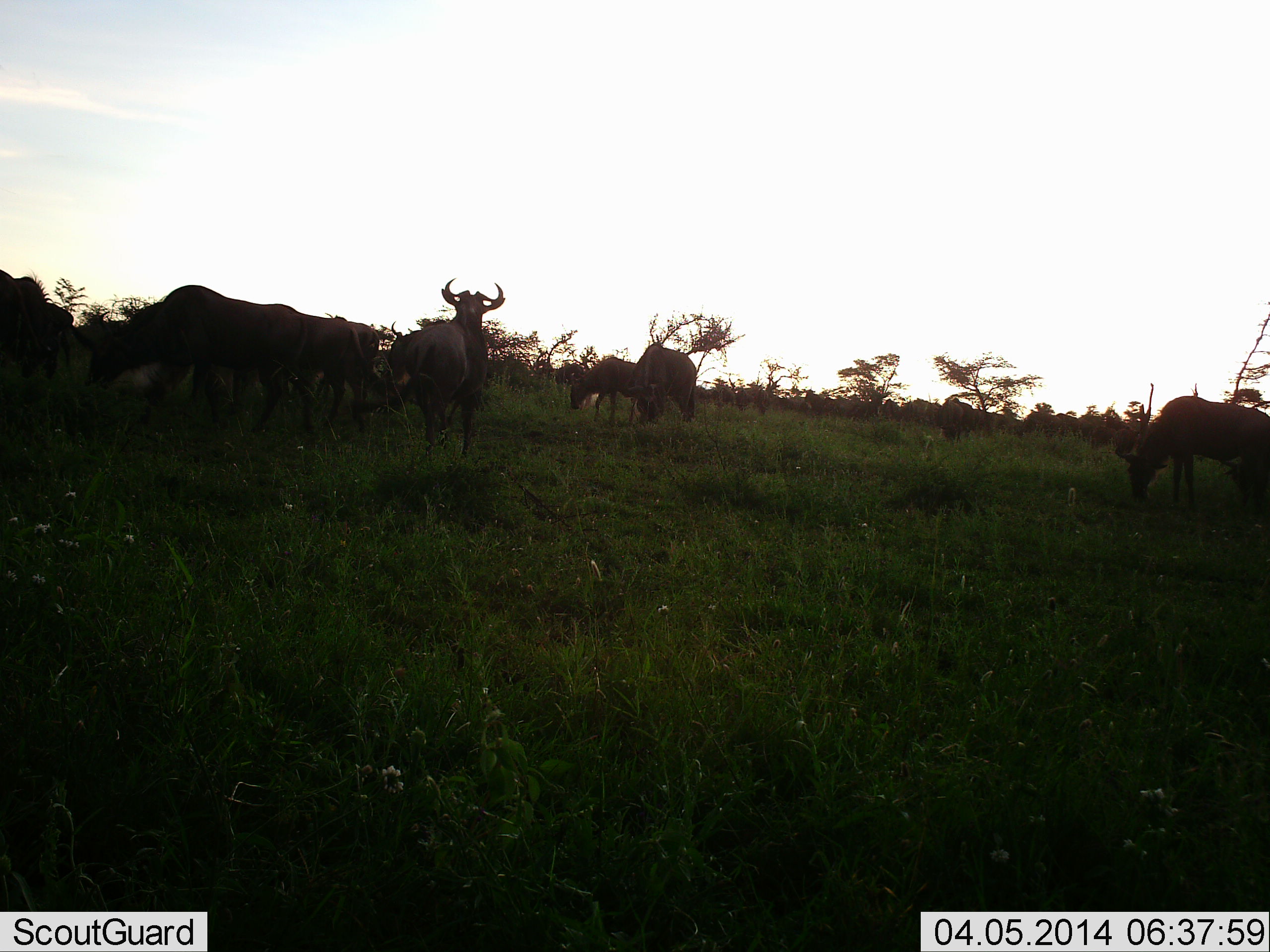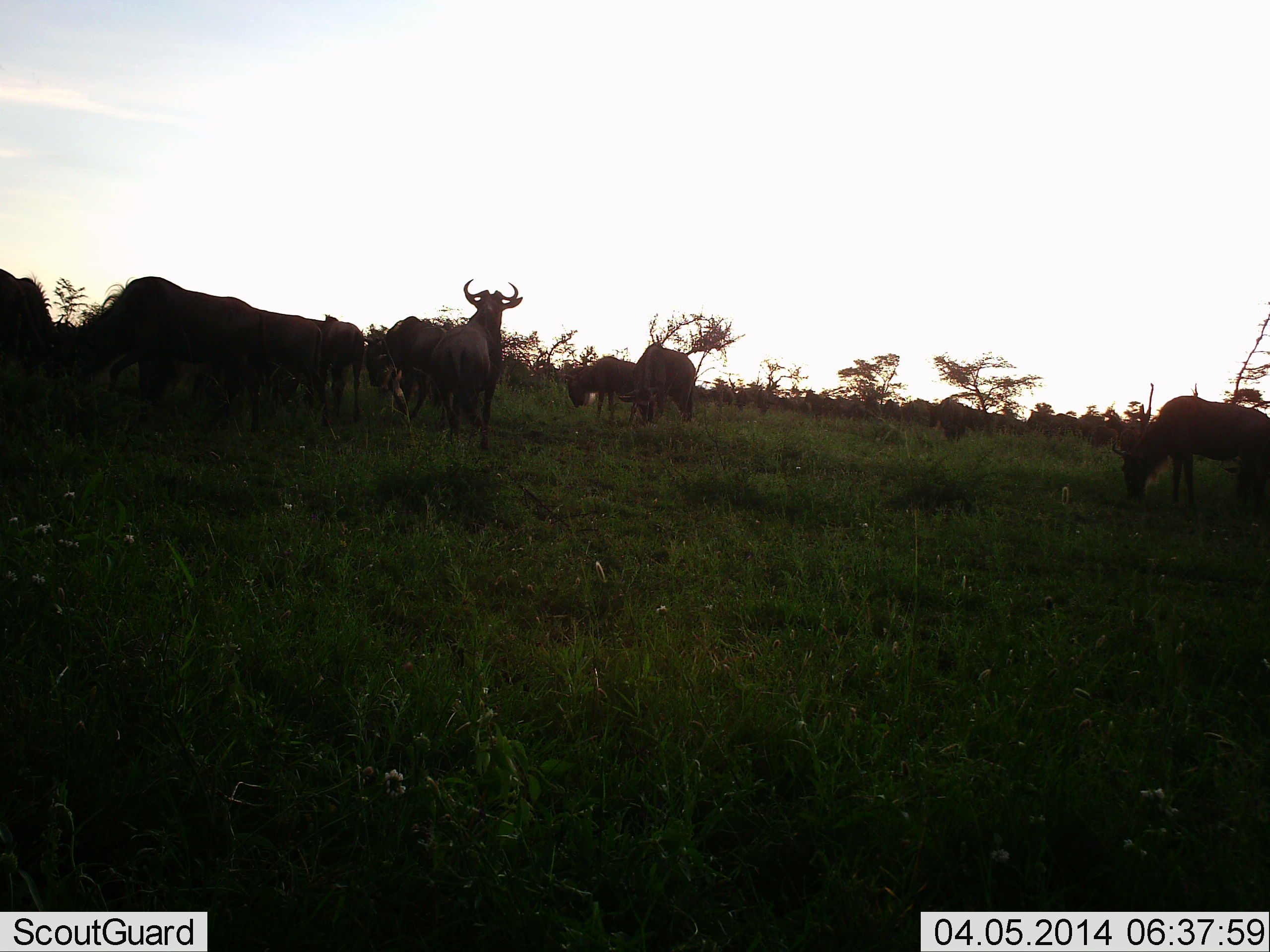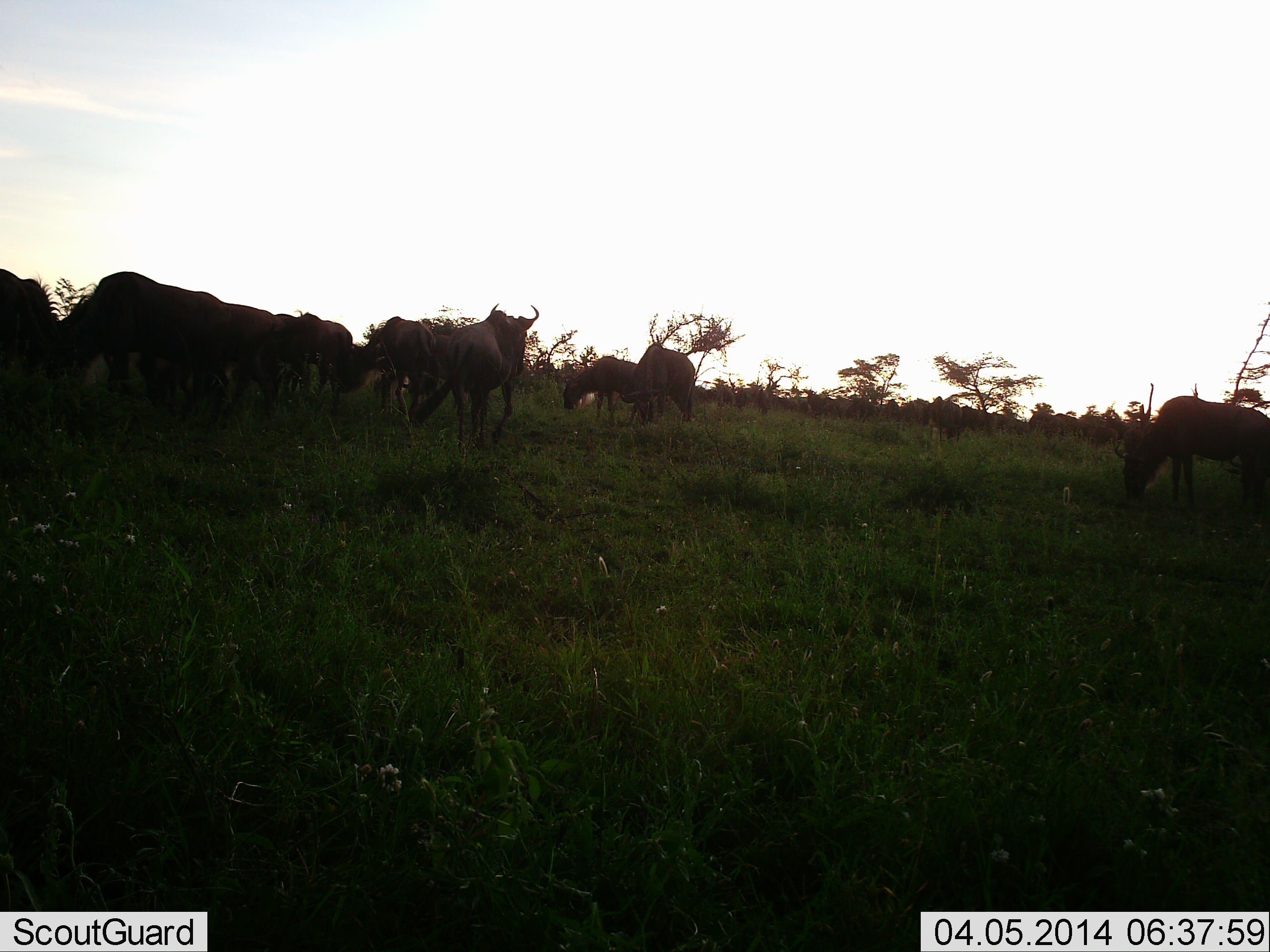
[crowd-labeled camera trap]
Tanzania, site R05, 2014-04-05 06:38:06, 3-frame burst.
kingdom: Animalia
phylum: Chordata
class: Mammalia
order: Artiodactyla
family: Bovidae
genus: Connochaetes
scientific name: Connochaetes taurinus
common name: blue wildebeest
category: wildebeest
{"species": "wildebeest (blue wildebeest) (Connochaetes taurinus)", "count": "11-50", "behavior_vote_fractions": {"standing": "70%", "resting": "0%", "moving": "60%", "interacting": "0%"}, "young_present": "0%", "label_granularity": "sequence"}